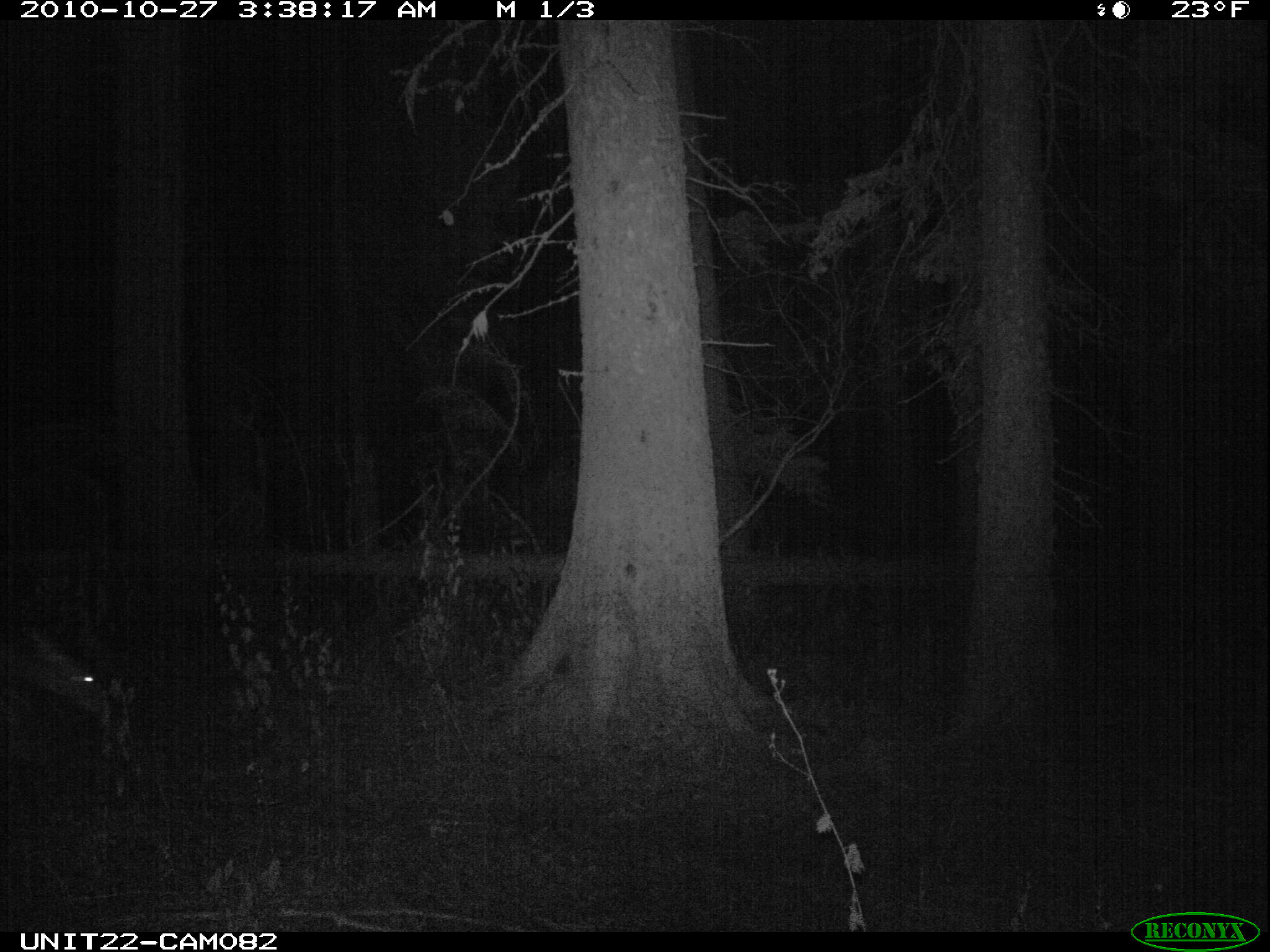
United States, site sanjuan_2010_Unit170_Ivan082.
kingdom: Animalia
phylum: Chordata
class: Mammalia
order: Artiodactyla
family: Cervidae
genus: Odocoileus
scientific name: Odocoileus hemionus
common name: mule deer